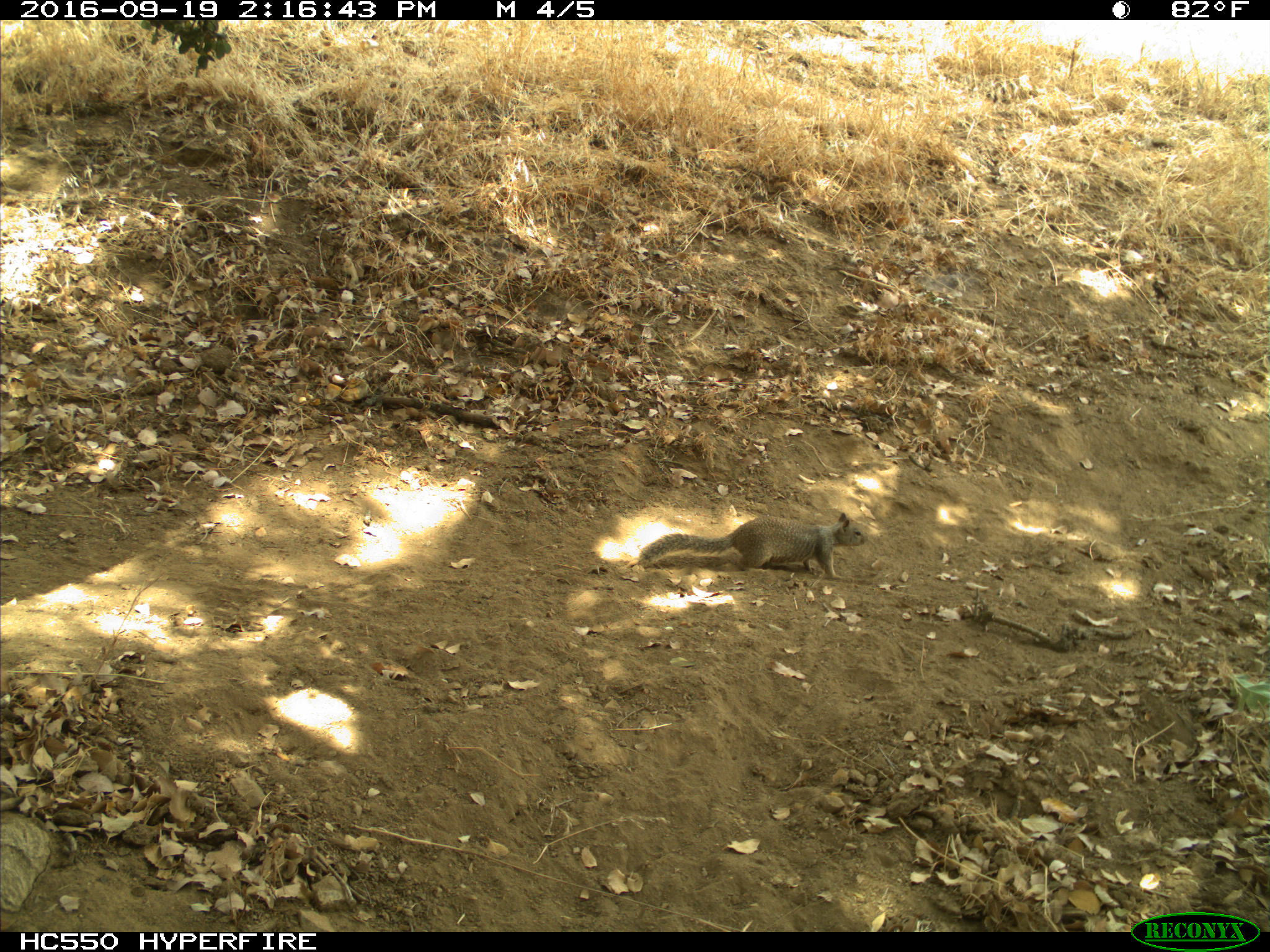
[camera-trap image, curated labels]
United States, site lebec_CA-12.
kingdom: Animalia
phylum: Chordata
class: Mammalia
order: Rodentia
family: Sciuridae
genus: Otospermophilus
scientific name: Otospermophilus beecheyi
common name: california ground squirrel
Otospermophilus beecheyi (california ground squirrel).